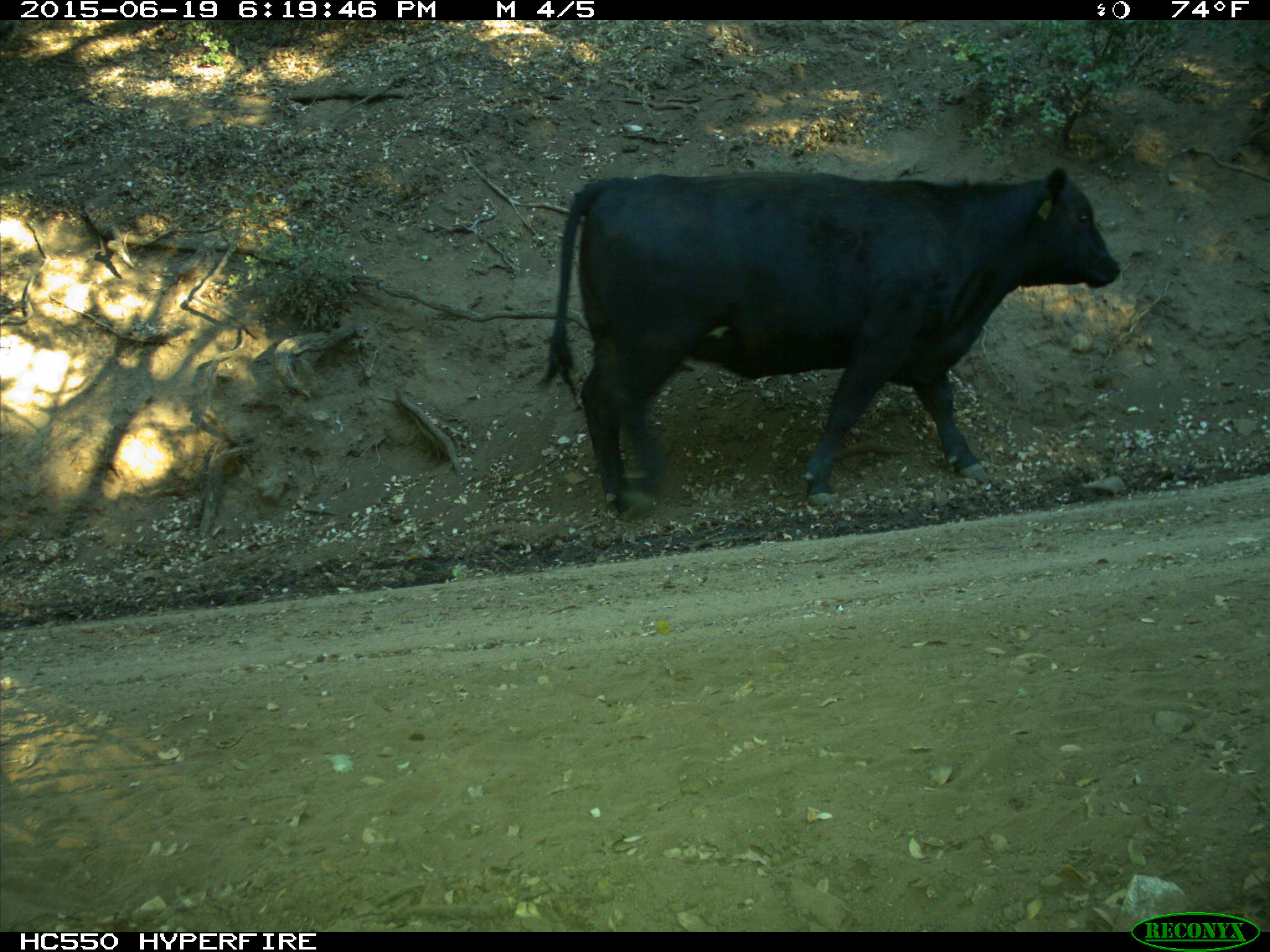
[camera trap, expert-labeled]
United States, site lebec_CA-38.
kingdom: Animalia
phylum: Chordata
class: Mammalia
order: Artiodactyla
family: Bovidae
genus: Bos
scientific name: Bos taurus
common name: domestic cow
Bos taurus (domestic cow).